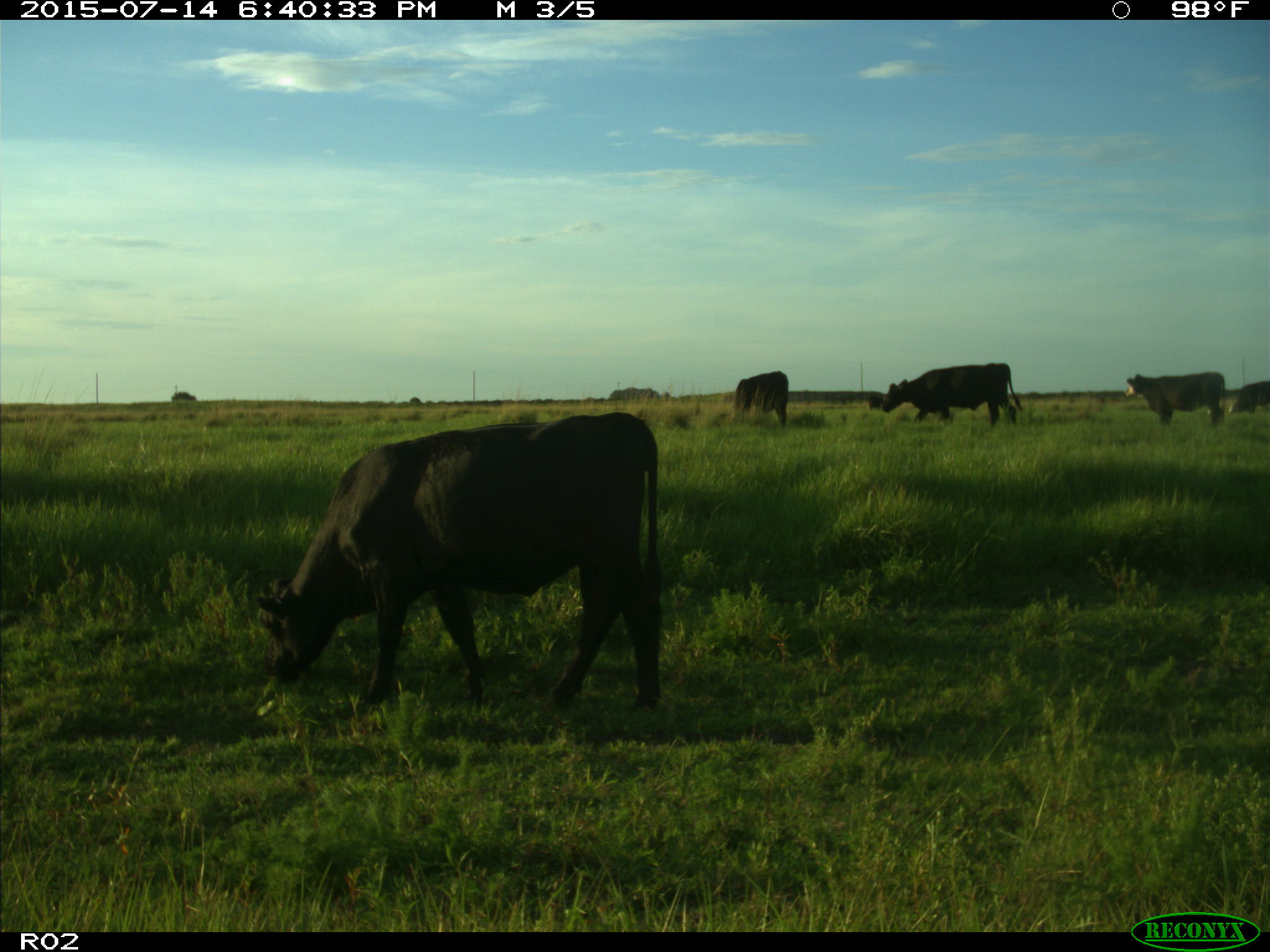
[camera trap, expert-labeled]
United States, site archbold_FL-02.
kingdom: Animalia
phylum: Chordata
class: Mammalia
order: Artiodactyla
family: Bovidae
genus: Bos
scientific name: Bos taurus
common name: domestic cow